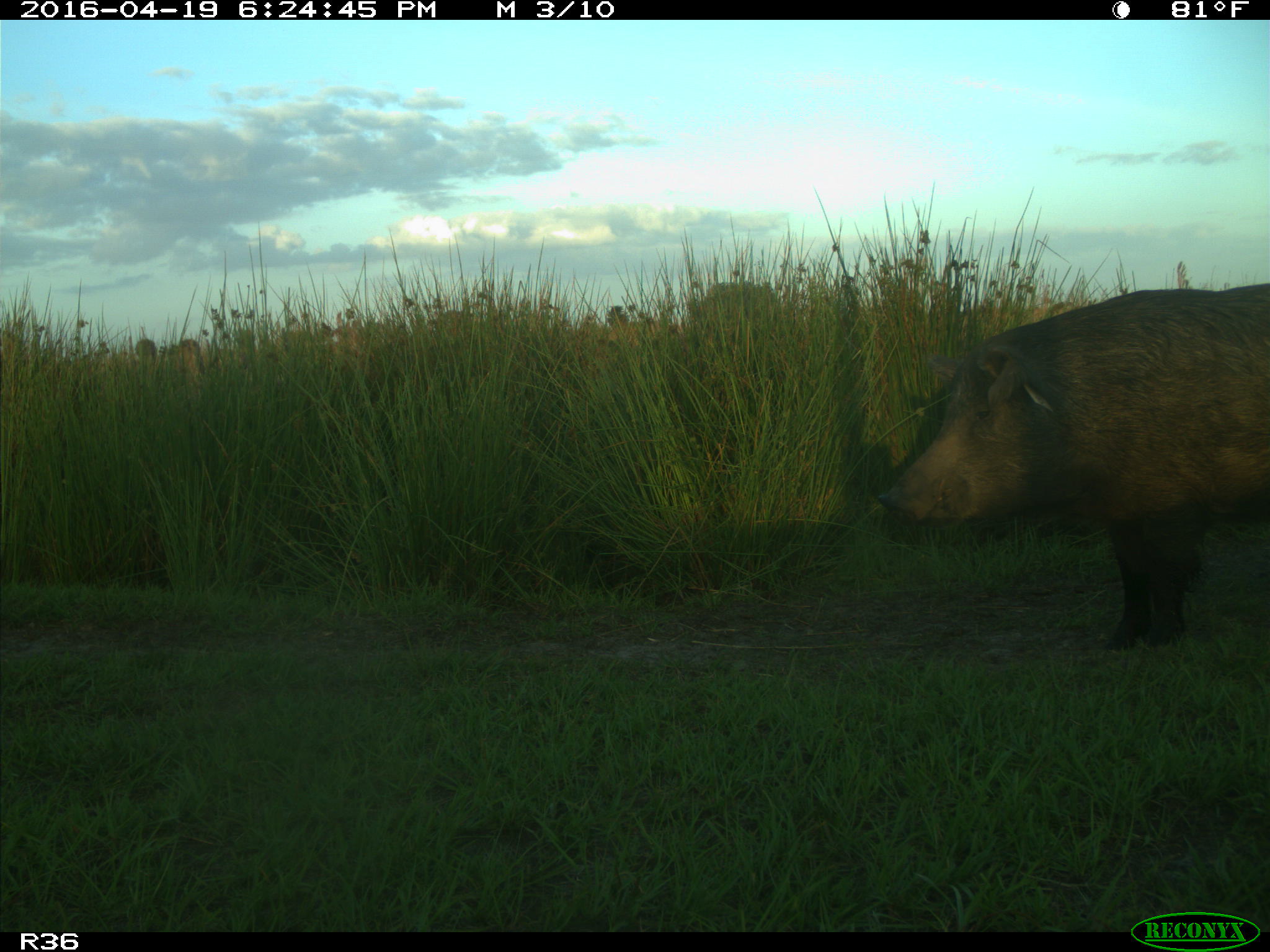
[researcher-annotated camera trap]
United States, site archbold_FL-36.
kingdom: Animalia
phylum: Chordata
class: Mammalia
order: Artiodactyla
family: Suidae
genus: Sus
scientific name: Sus scrofa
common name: wild boar